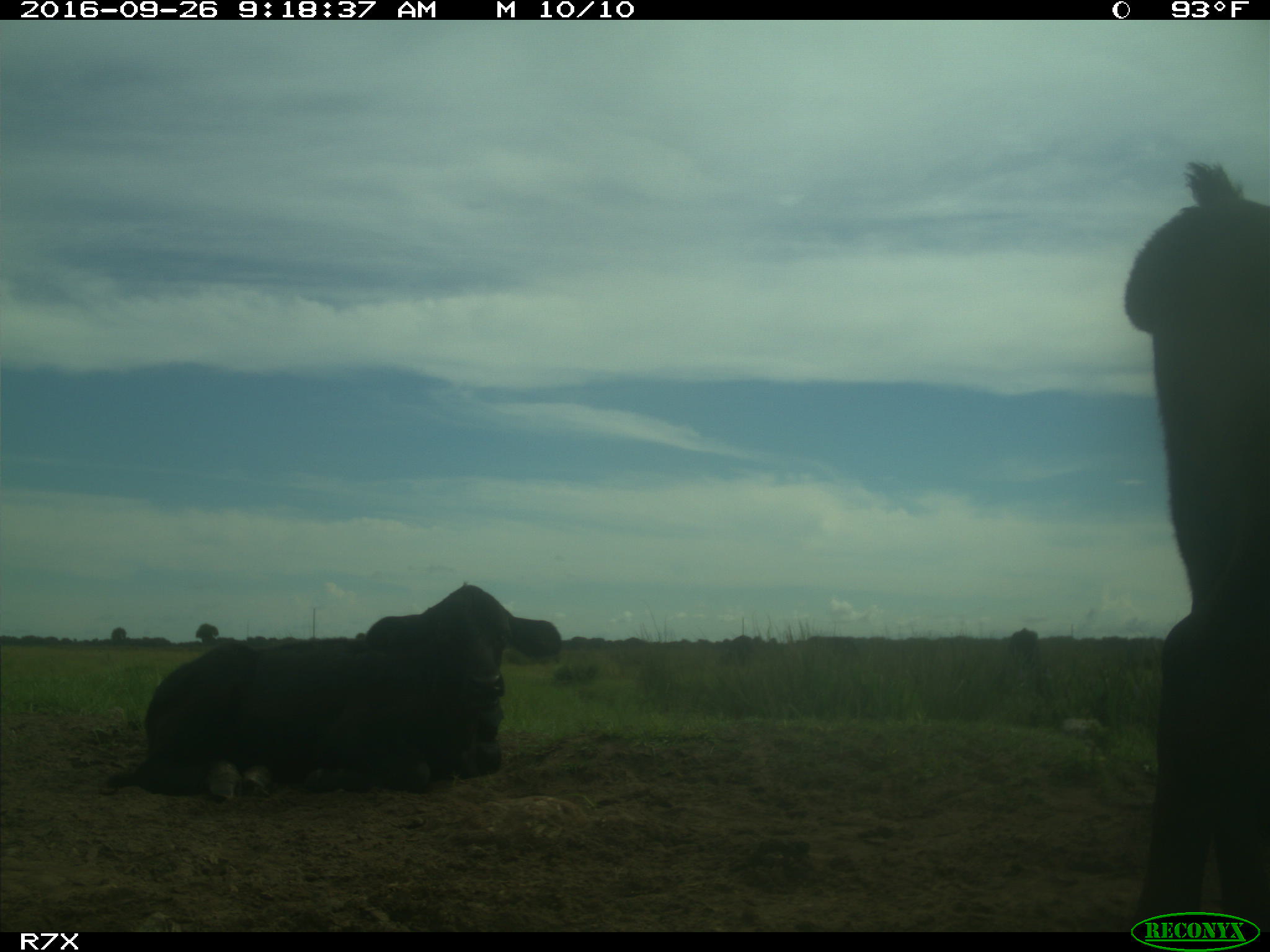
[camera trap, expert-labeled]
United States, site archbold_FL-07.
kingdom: Animalia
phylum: Chordata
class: Mammalia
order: Artiodactyla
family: Bovidae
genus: Bos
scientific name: Bos taurus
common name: domestic cow